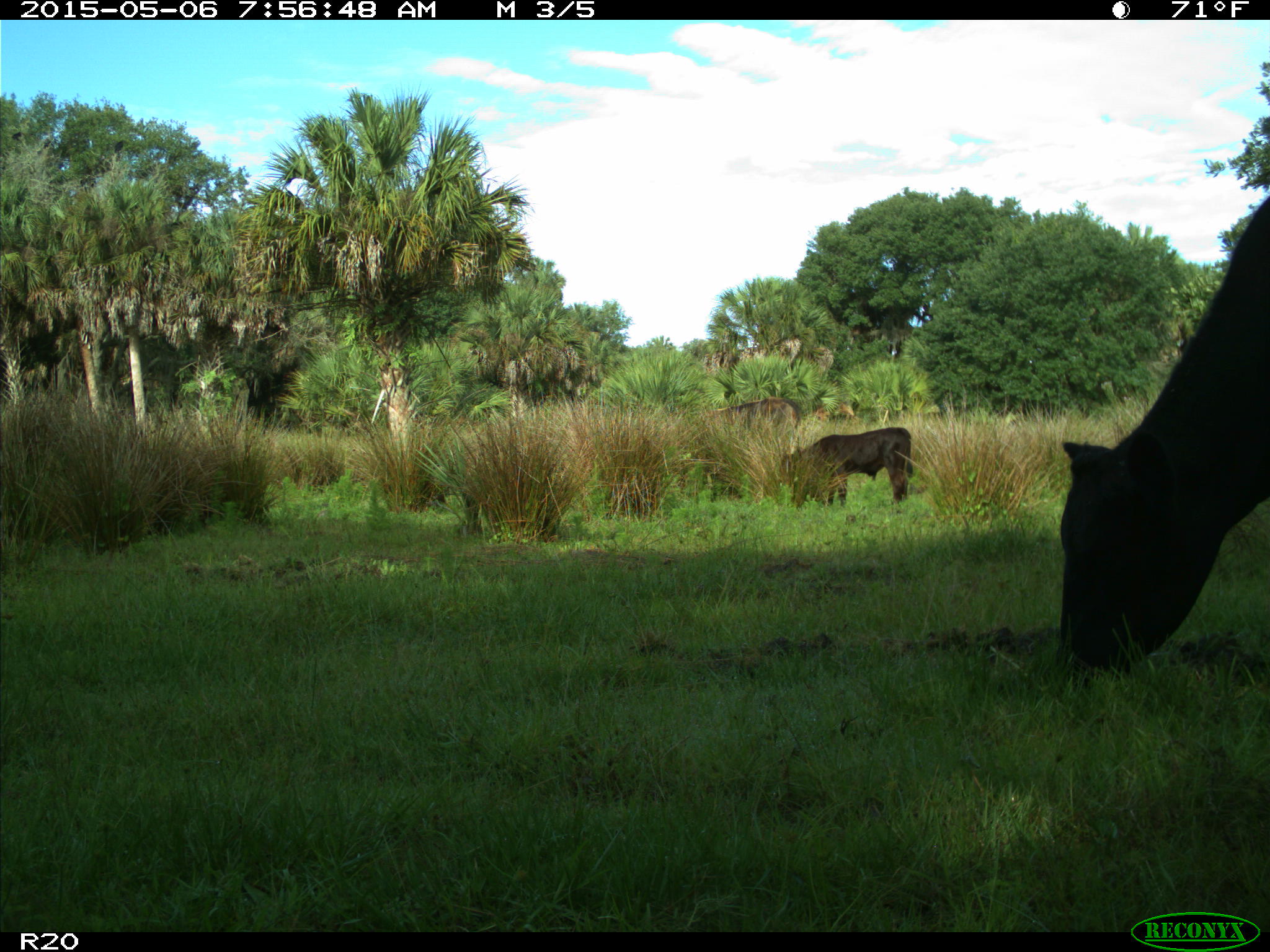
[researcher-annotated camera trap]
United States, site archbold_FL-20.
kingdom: Animalia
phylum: Chordata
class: Mammalia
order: Artiodactyla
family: Bovidae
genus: Bos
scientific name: Bos taurus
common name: domestic cow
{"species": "Bos taurus (domestic cow)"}